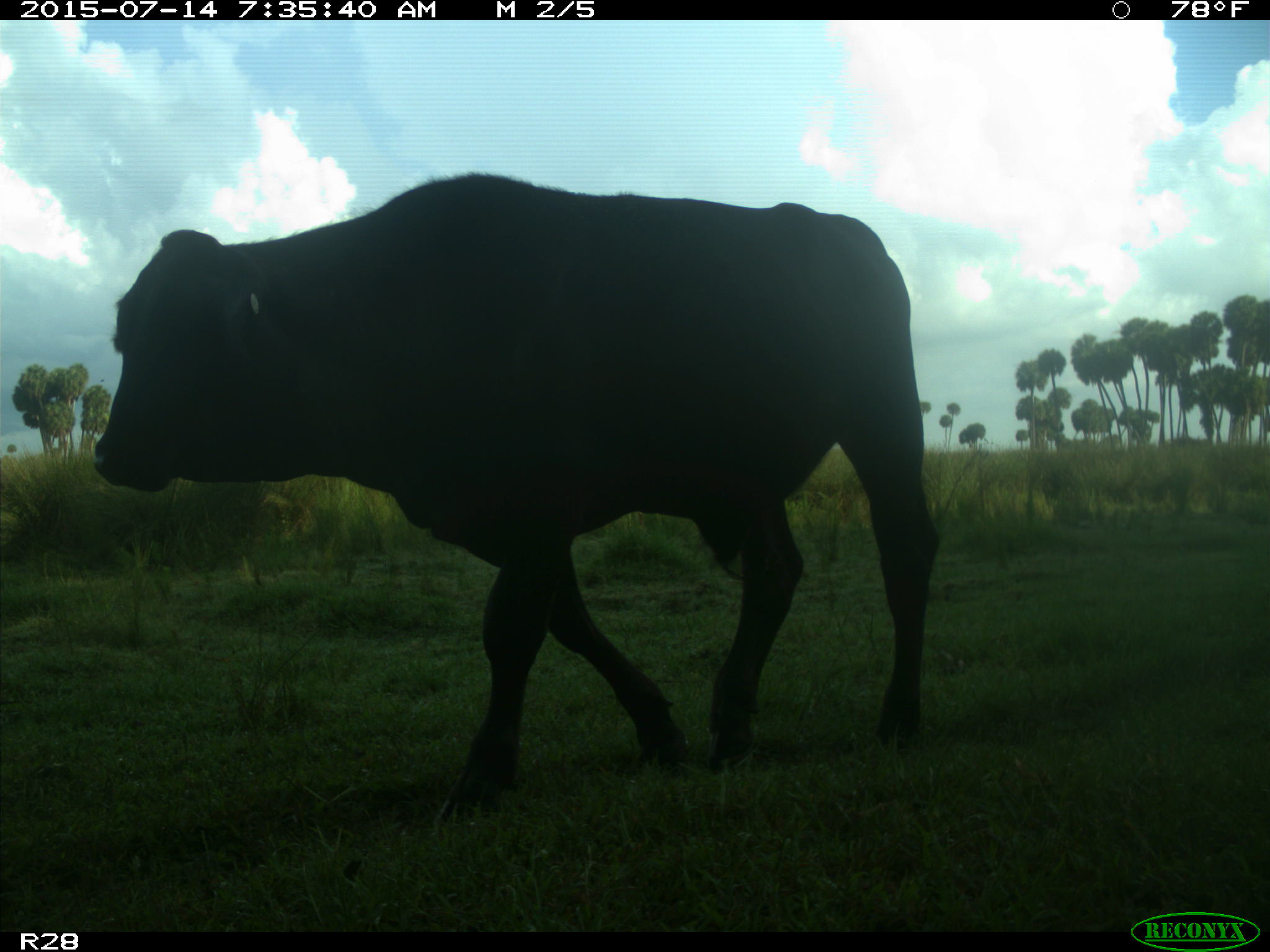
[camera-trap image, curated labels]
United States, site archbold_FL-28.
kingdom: Animalia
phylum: Chordata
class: Mammalia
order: Artiodactyla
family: Bovidae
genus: Bos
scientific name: Bos taurus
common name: domestic cow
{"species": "Bos taurus (domestic cow)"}